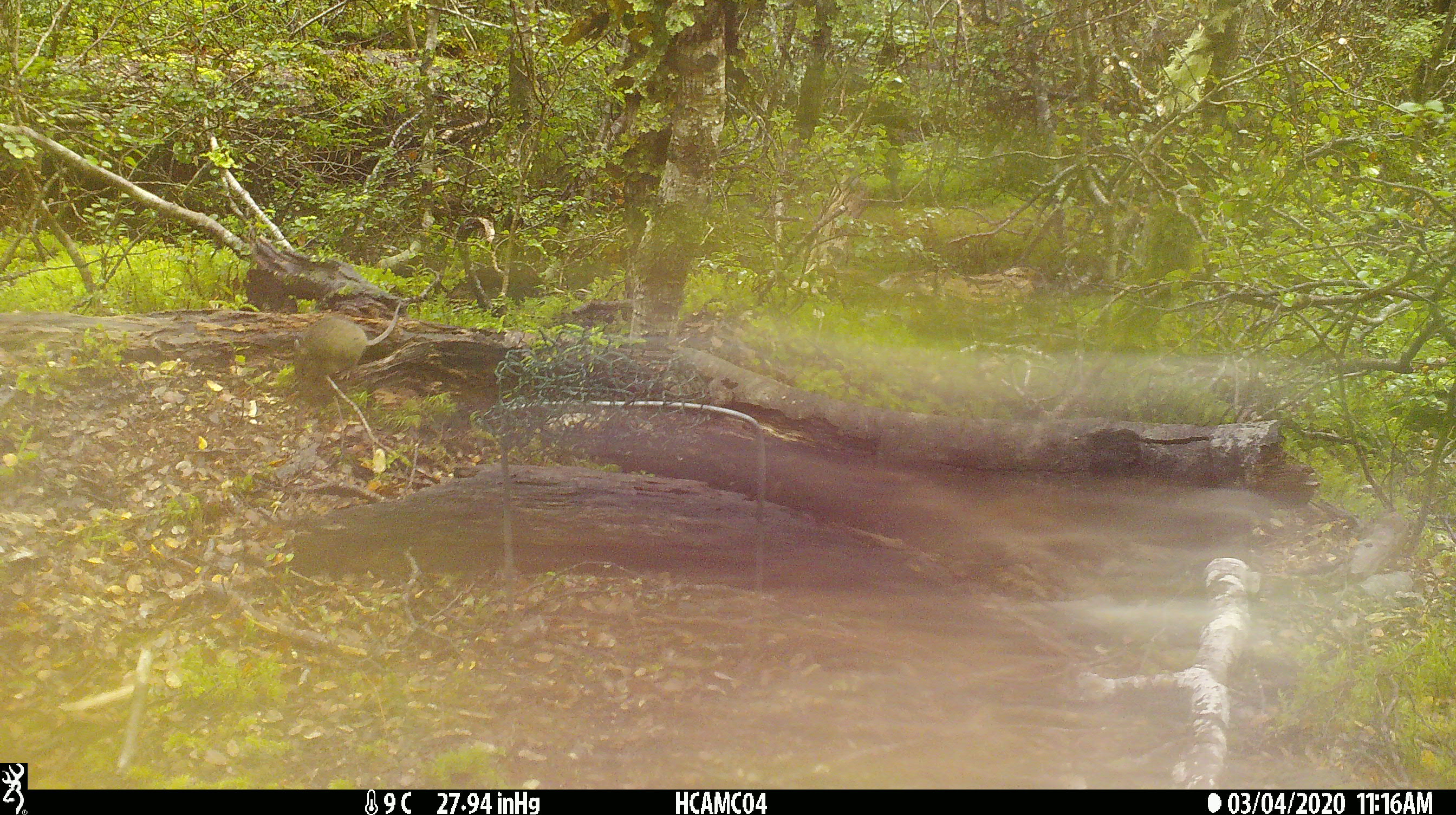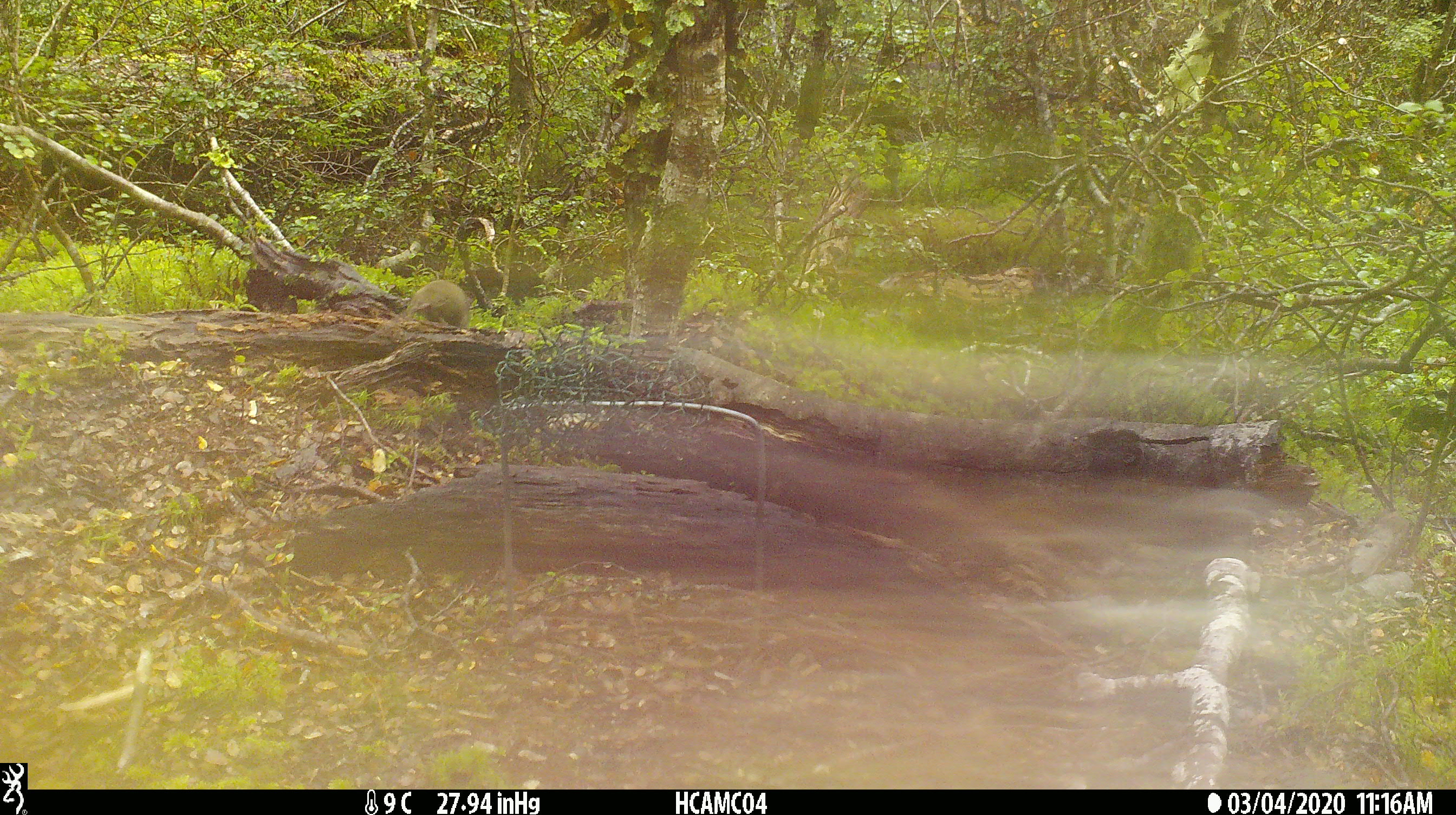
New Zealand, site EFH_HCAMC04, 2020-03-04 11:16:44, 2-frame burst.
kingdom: Animalia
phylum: Chordata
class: Mammalia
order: Rodentia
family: Muridae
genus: Mus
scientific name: Mus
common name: mouse